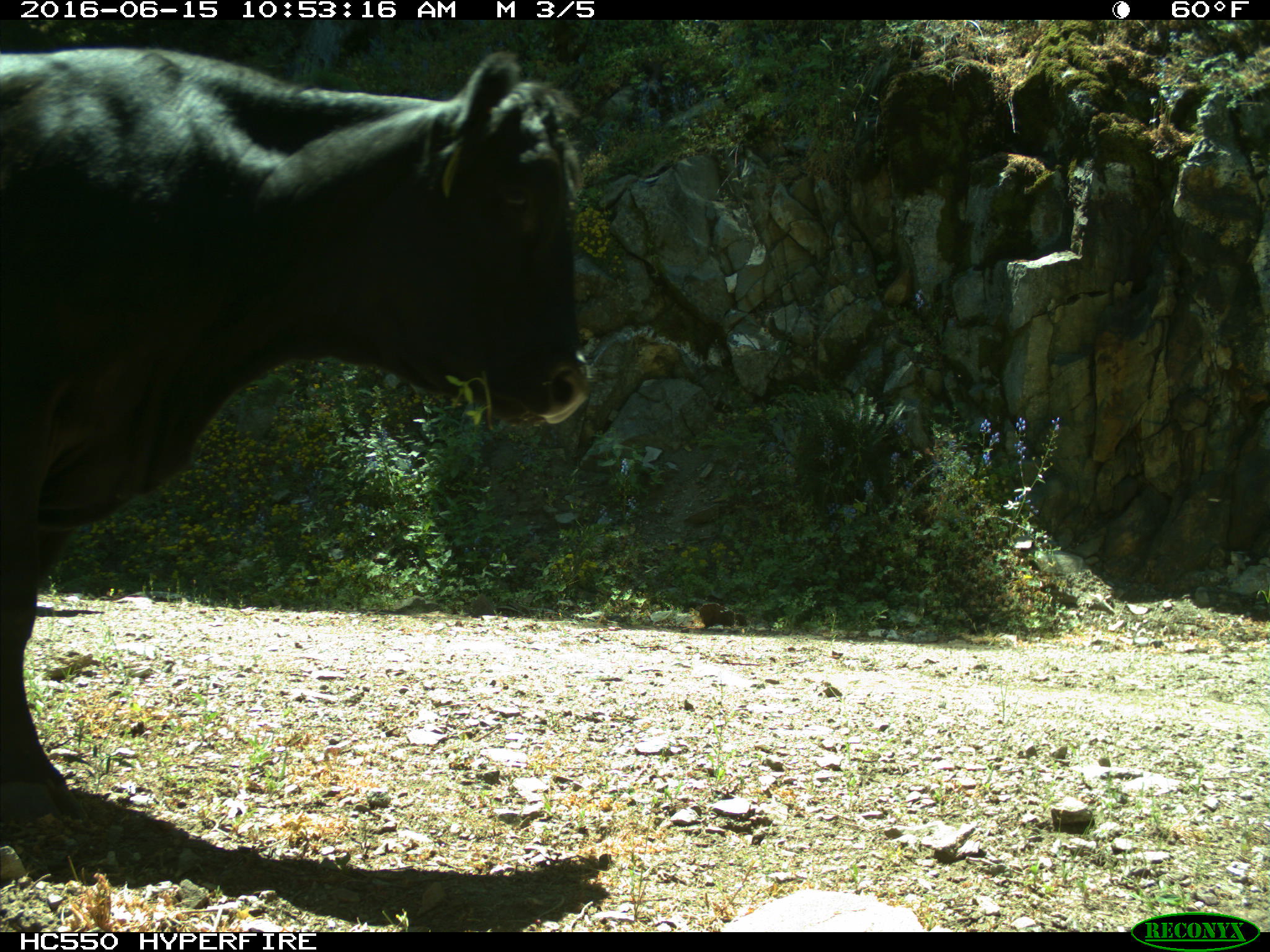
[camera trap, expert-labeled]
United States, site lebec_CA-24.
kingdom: Animalia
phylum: Chordata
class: Mammalia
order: Artiodactyla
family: Bovidae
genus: Bos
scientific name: Bos taurus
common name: domestic cow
Bos taurus (domestic cow).